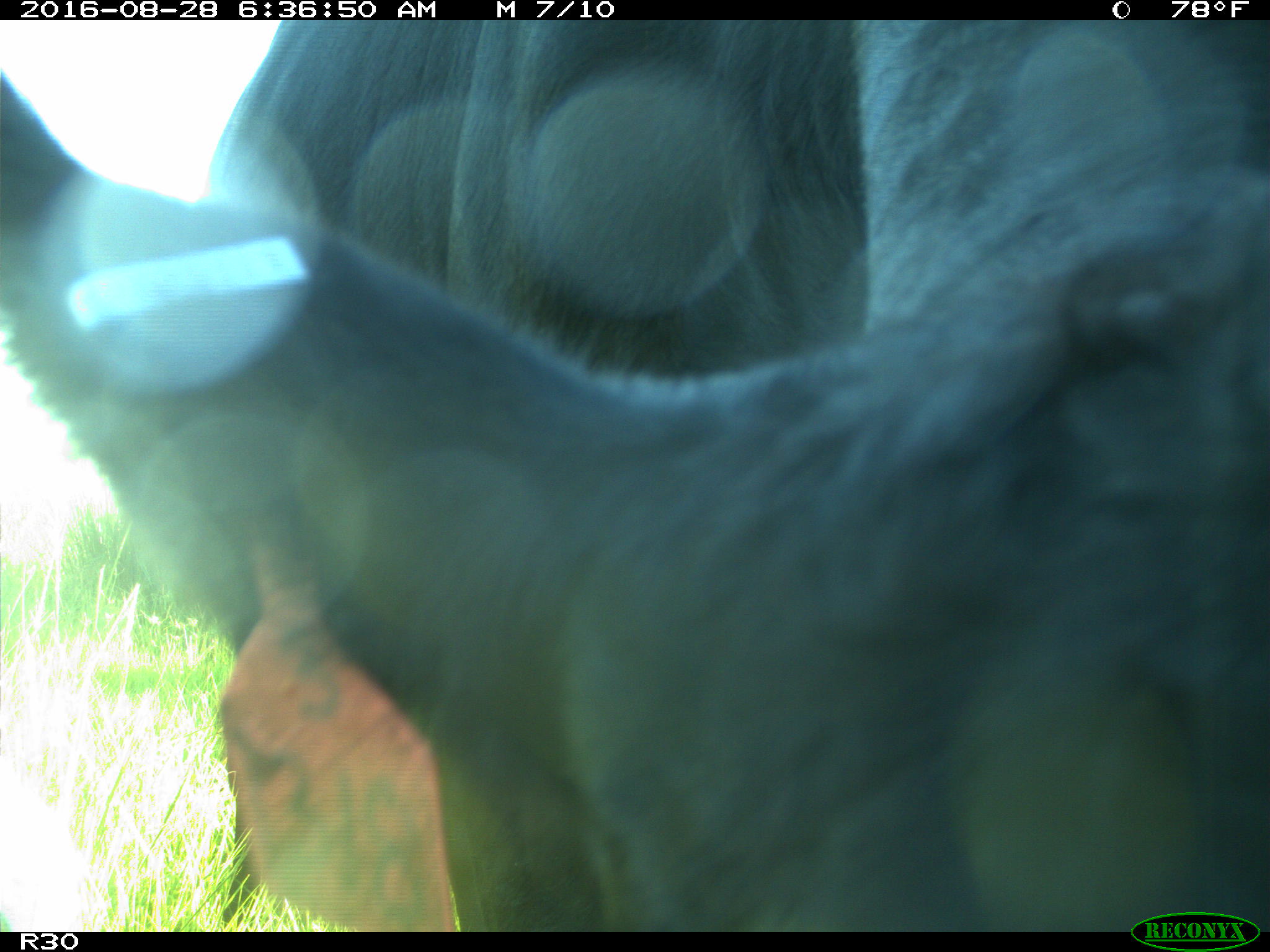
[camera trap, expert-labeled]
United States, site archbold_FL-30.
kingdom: Animalia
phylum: Chordata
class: Mammalia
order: Artiodactyla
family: Bovidae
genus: Bos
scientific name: Bos taurus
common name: domestic cow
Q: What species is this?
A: Bos taurus (domestic cow).